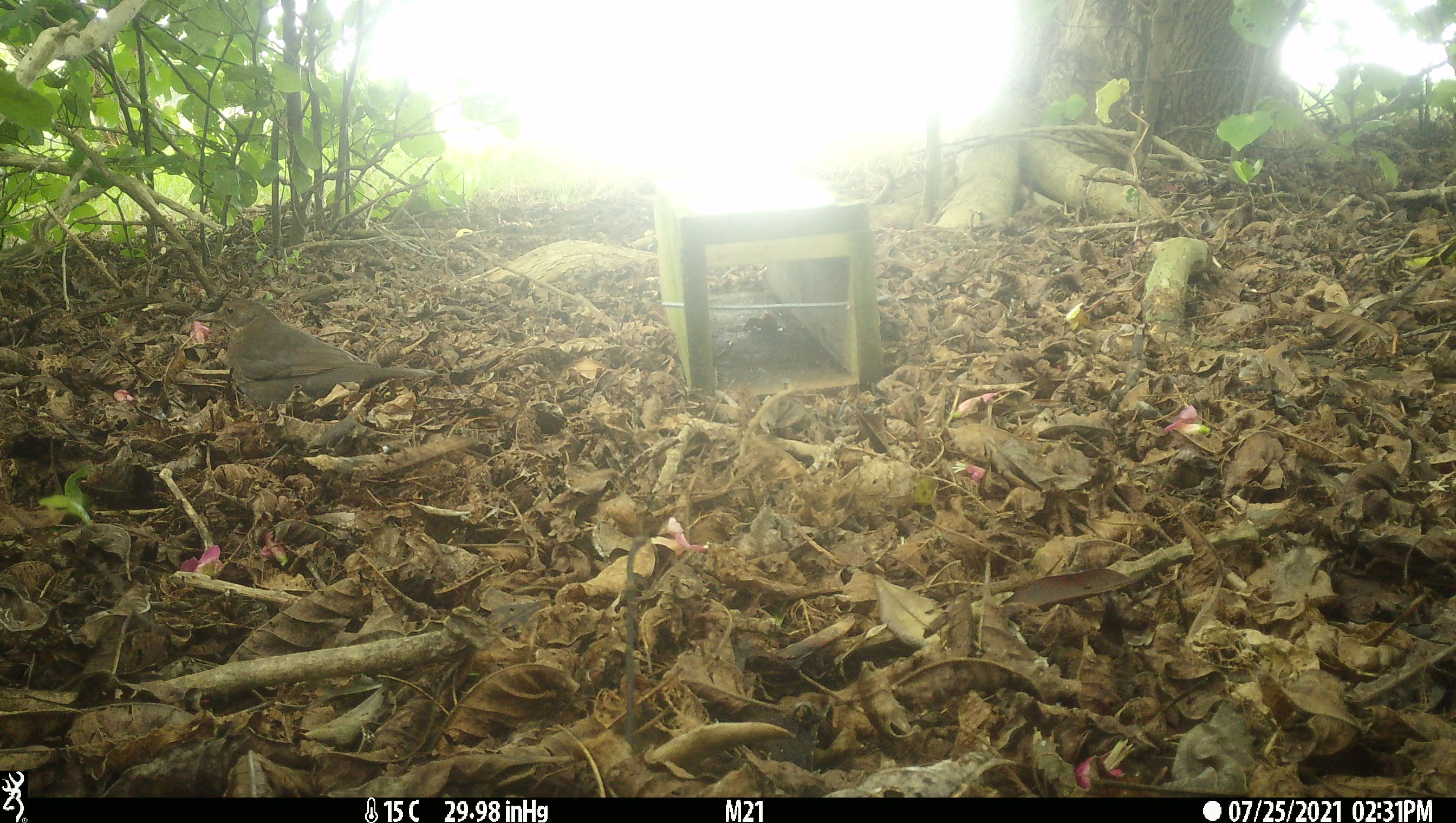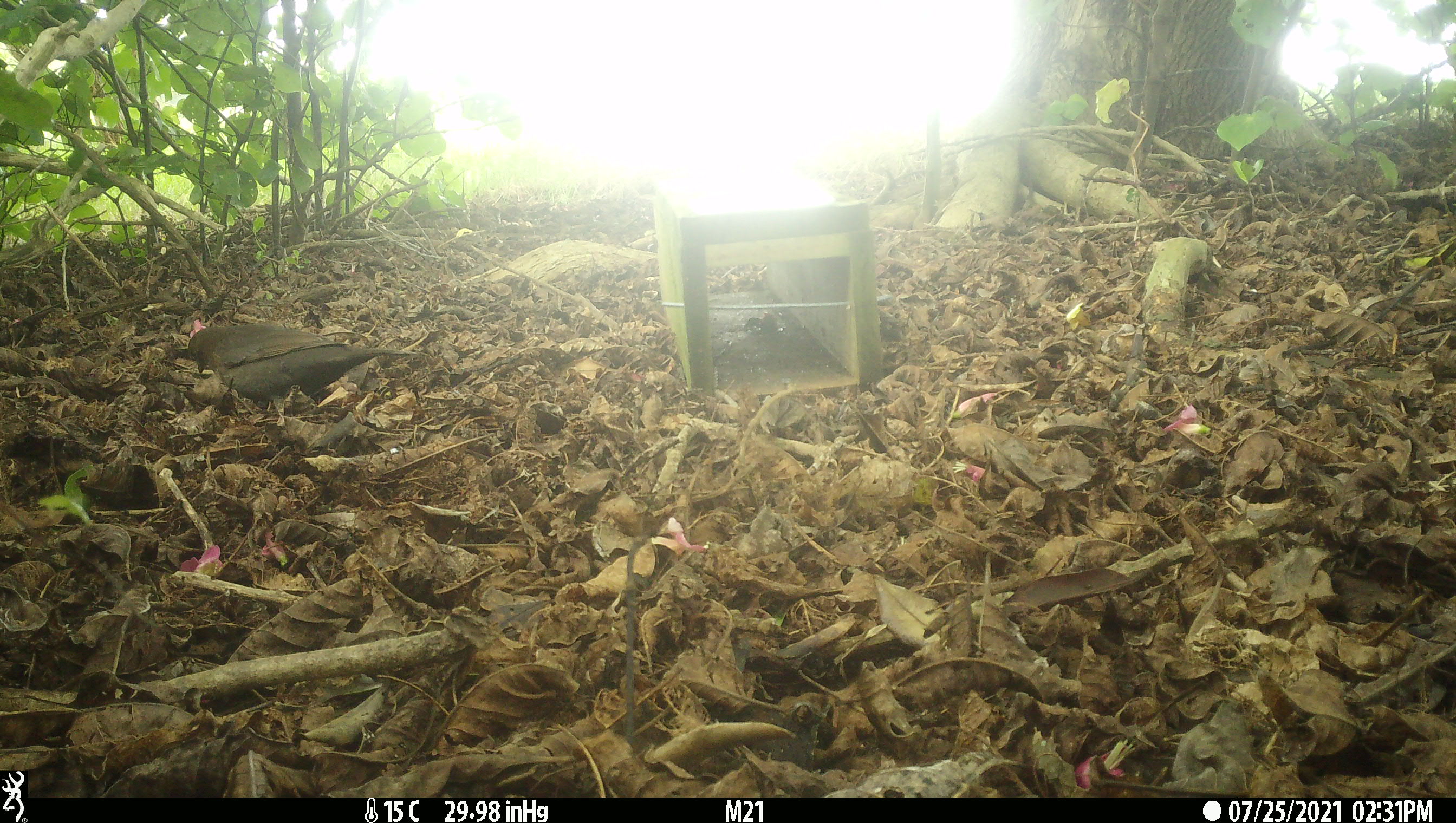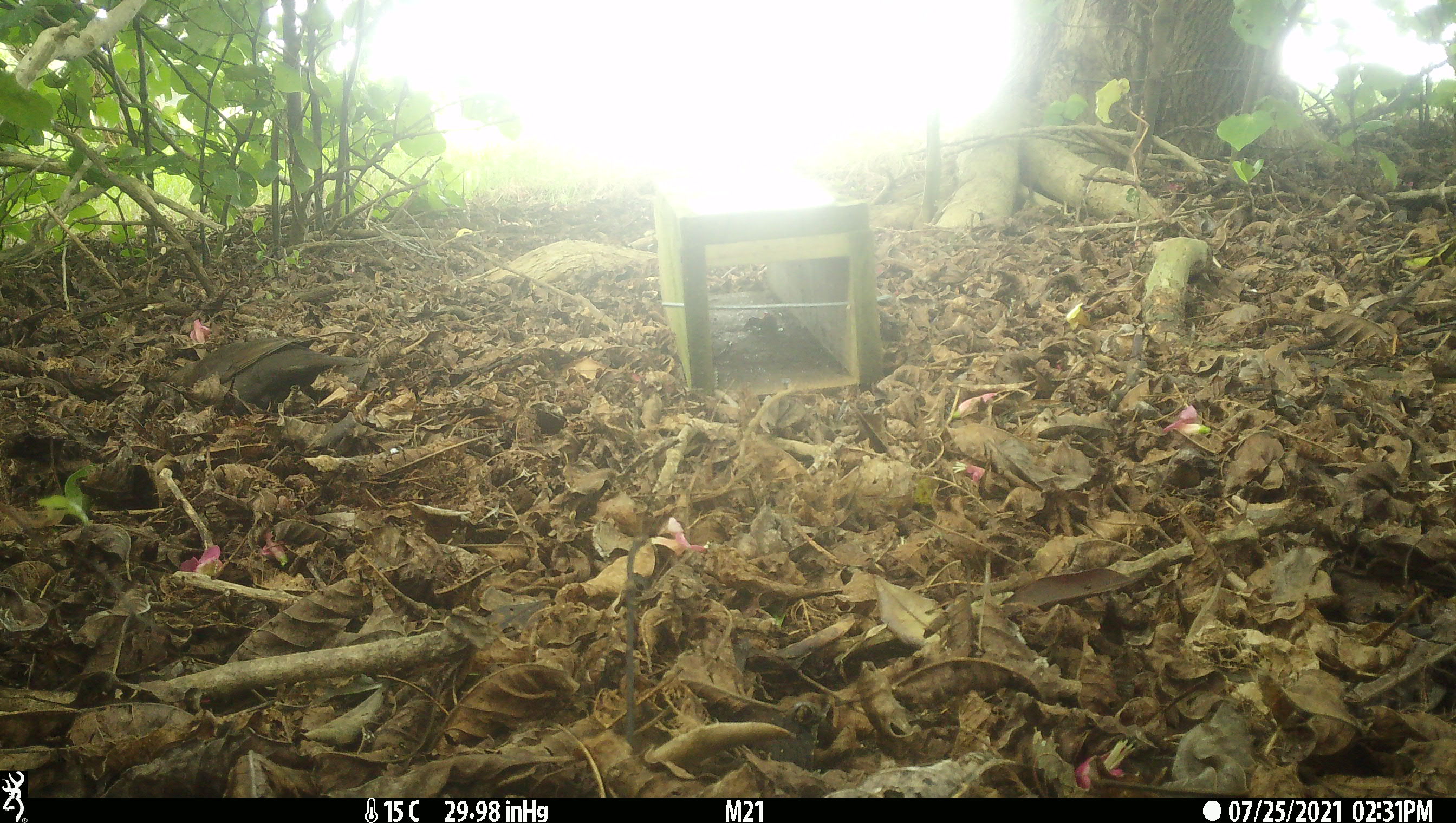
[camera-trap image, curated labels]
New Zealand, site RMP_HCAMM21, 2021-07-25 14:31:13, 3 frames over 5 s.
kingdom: Animalia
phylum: Chordata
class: Aves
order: Passeriformes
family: Turdidae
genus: Turdus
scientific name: Turdus merula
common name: eurasian blackbird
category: blackbird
Blackbird (eurasian blackbird) (Turdus merula).